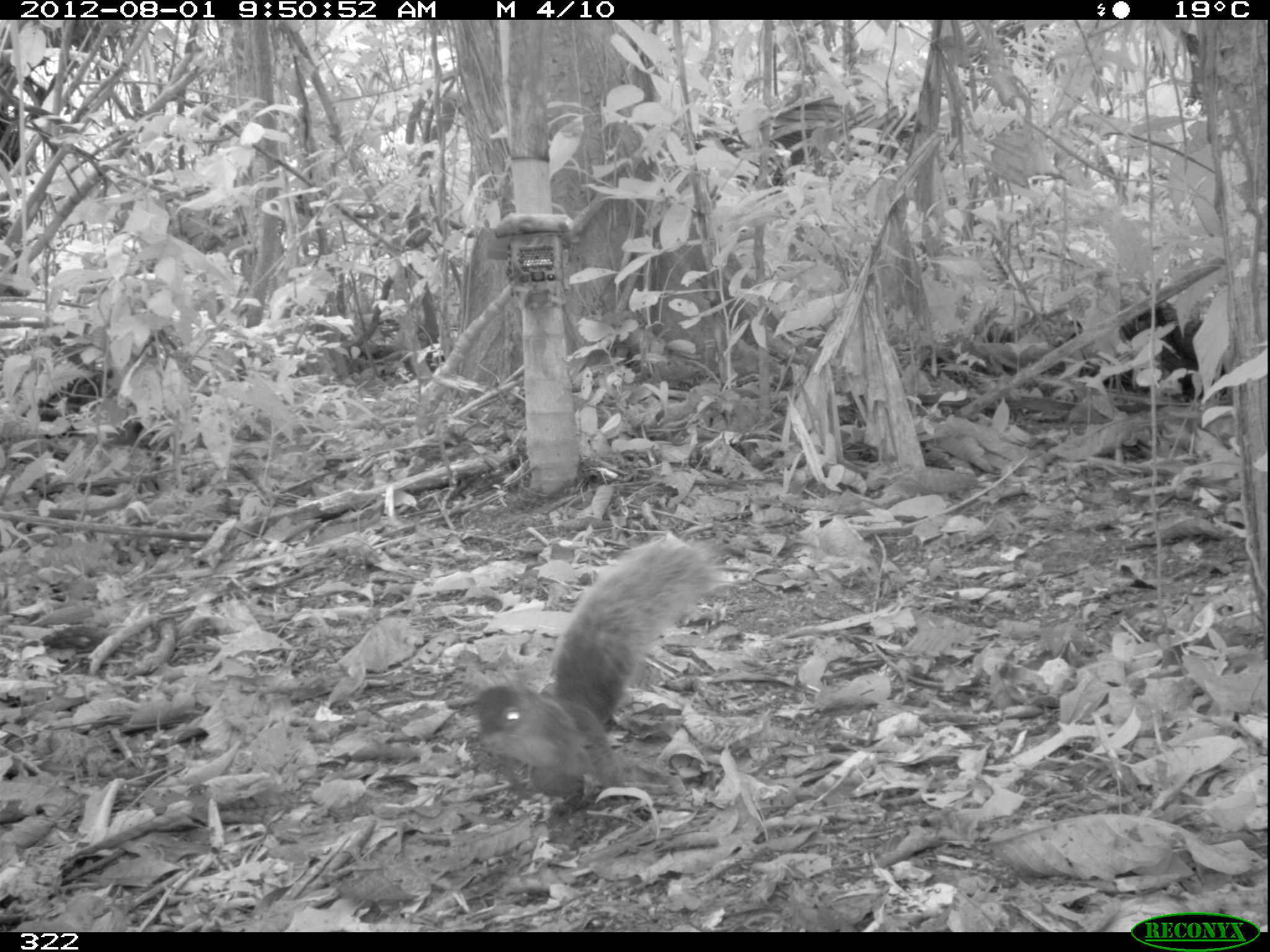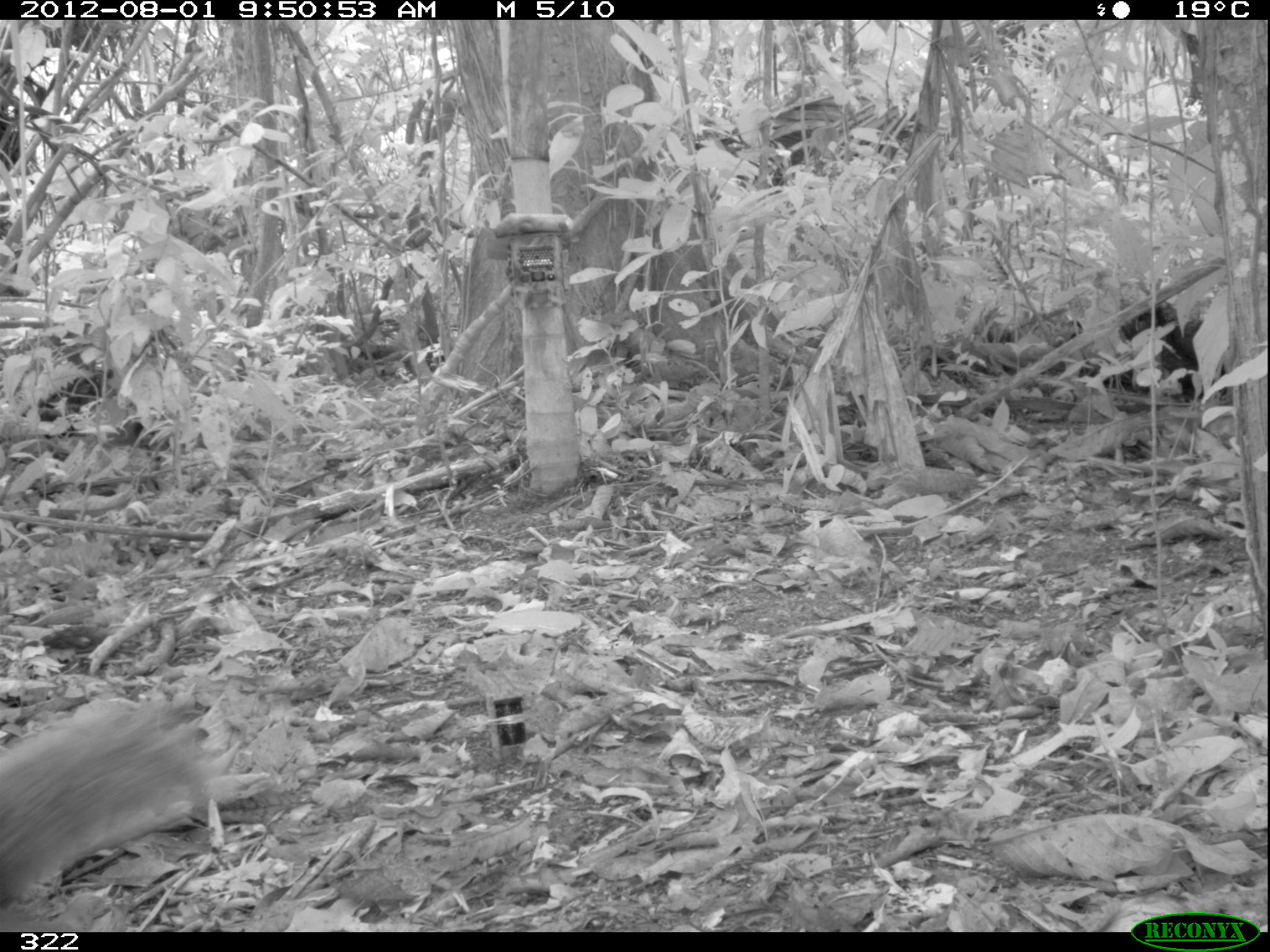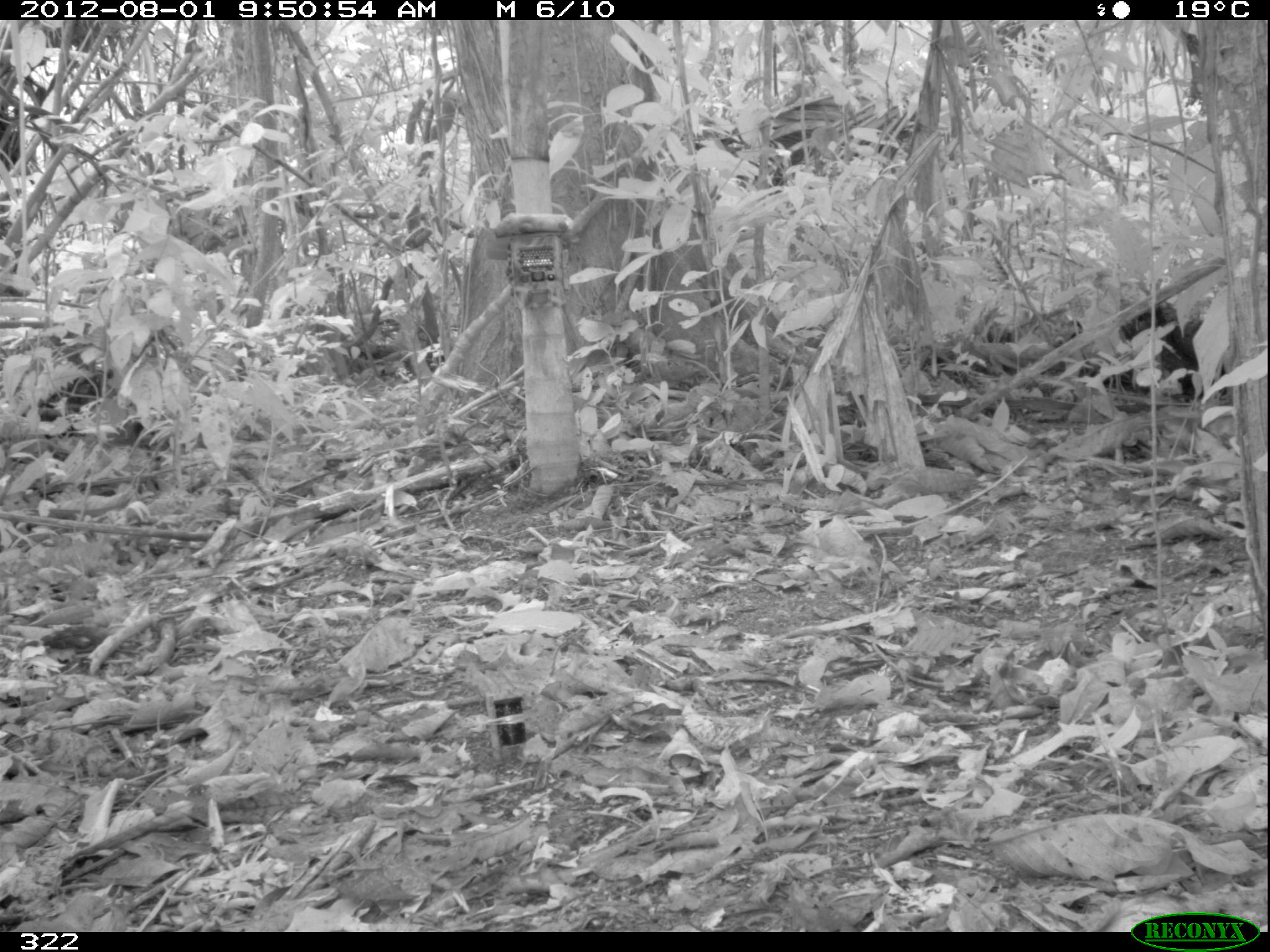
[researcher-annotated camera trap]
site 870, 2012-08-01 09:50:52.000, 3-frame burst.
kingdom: Animalia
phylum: Chordata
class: Mammalia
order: Rodentia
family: Sciuridae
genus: Sciurus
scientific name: Sciurus spadiceus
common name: southern amazon red squirrel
Sciurus spadiceus (southern amazon red squirrel).